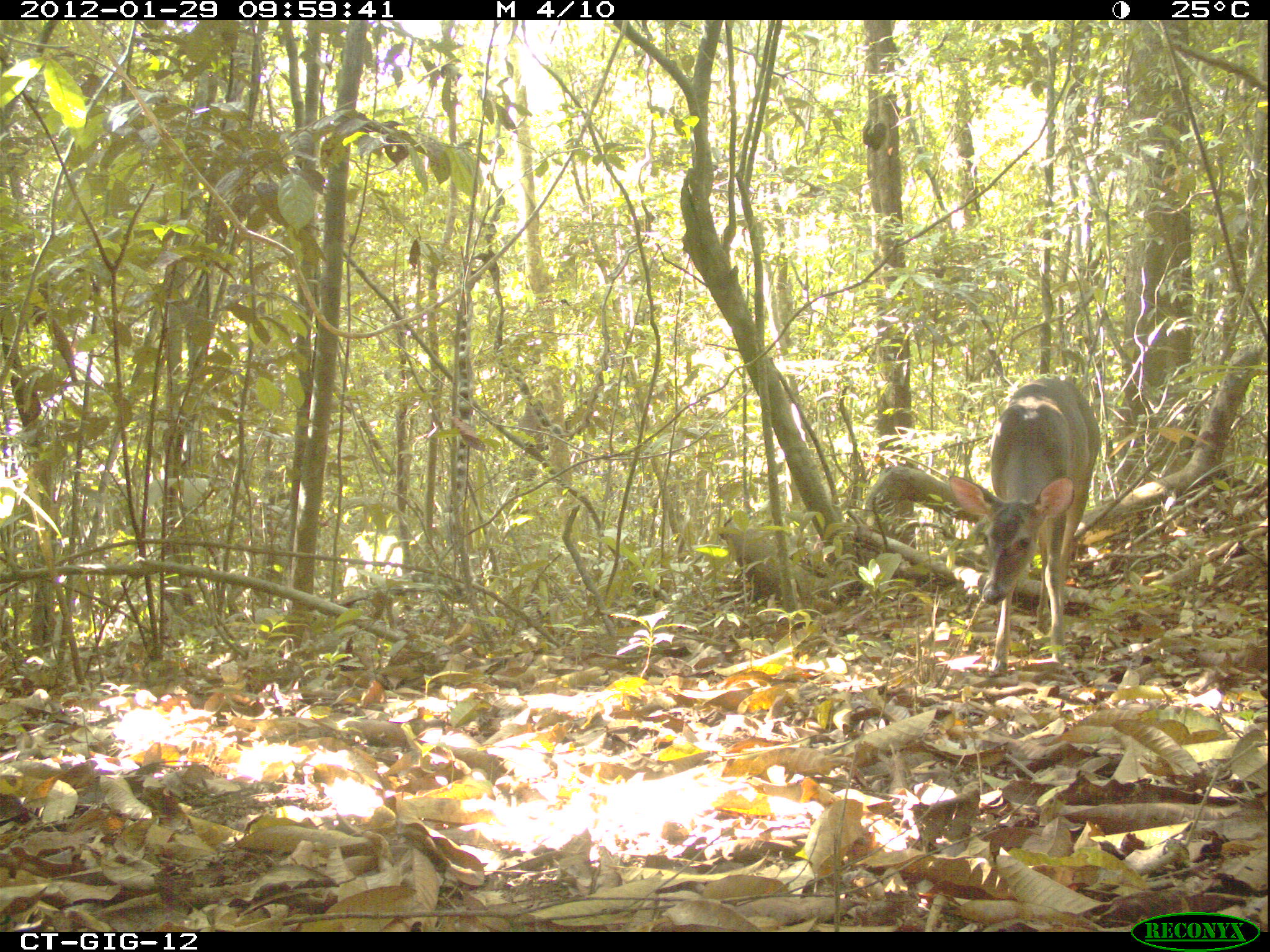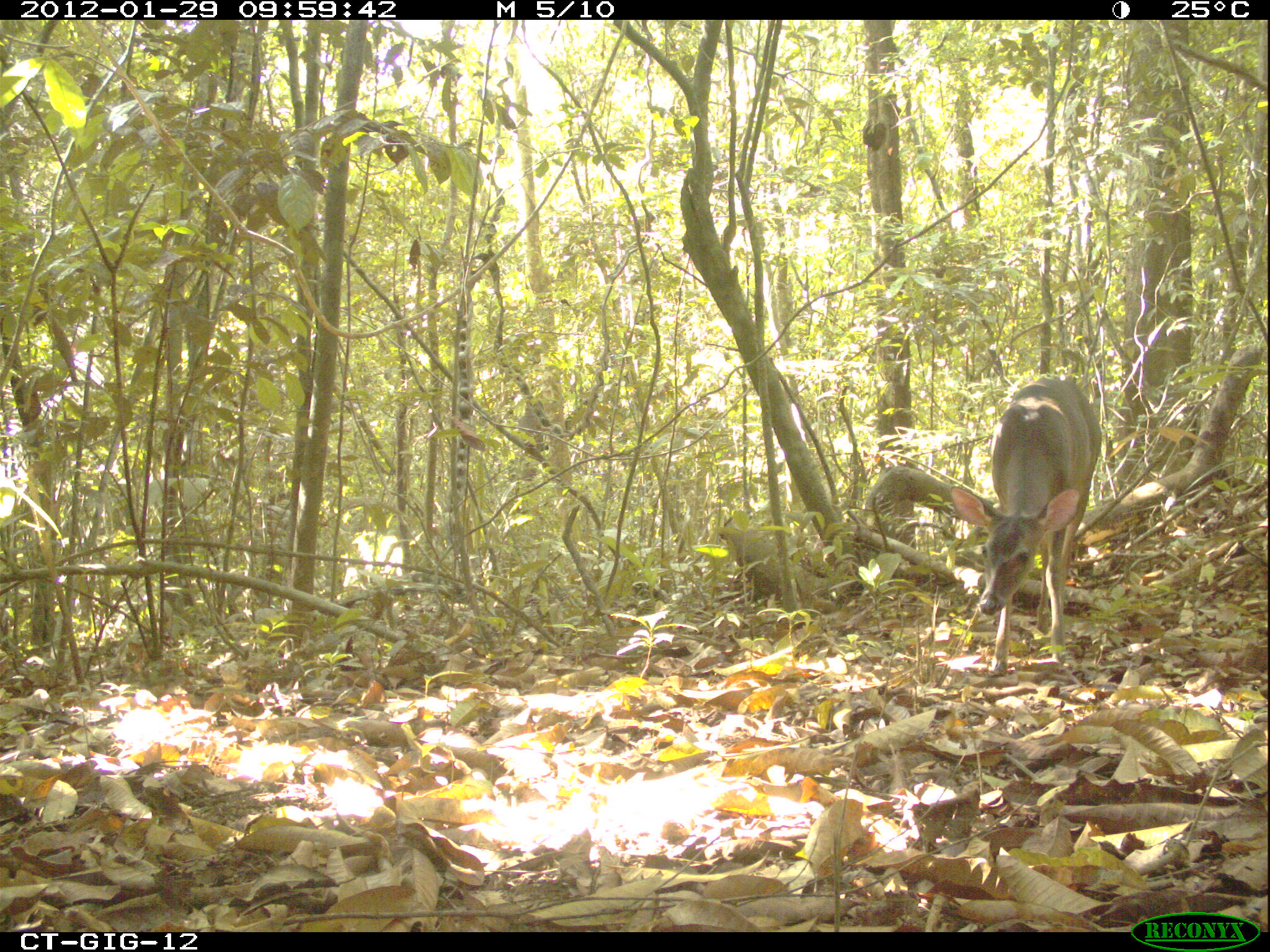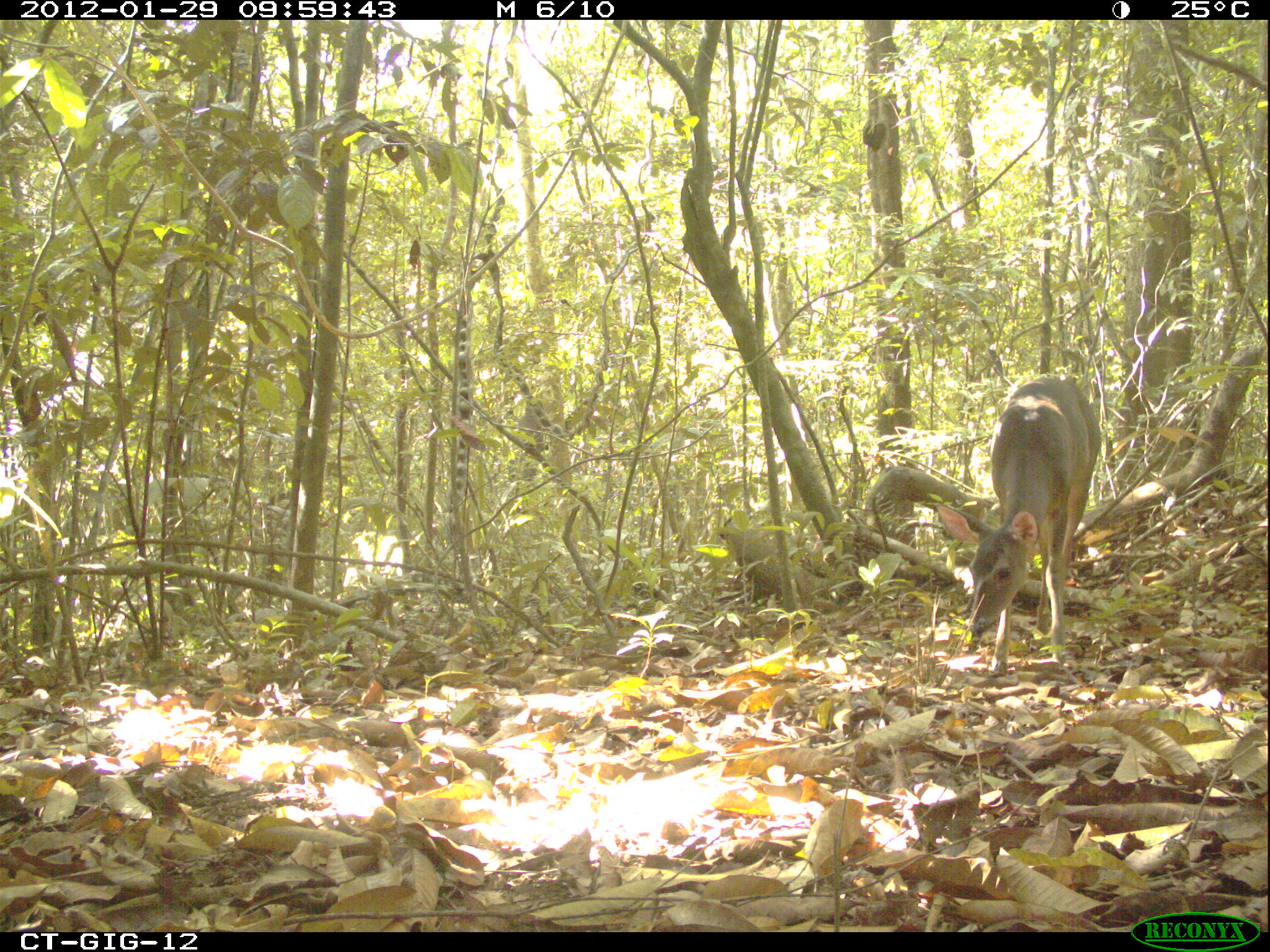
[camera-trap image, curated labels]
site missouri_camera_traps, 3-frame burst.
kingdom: Animalia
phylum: Chordata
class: Mammalia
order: Artiodactyla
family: Cervidae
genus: Odocoileus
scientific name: Odocoileus virginianus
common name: white-tailed deer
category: white tailed deer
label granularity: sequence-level